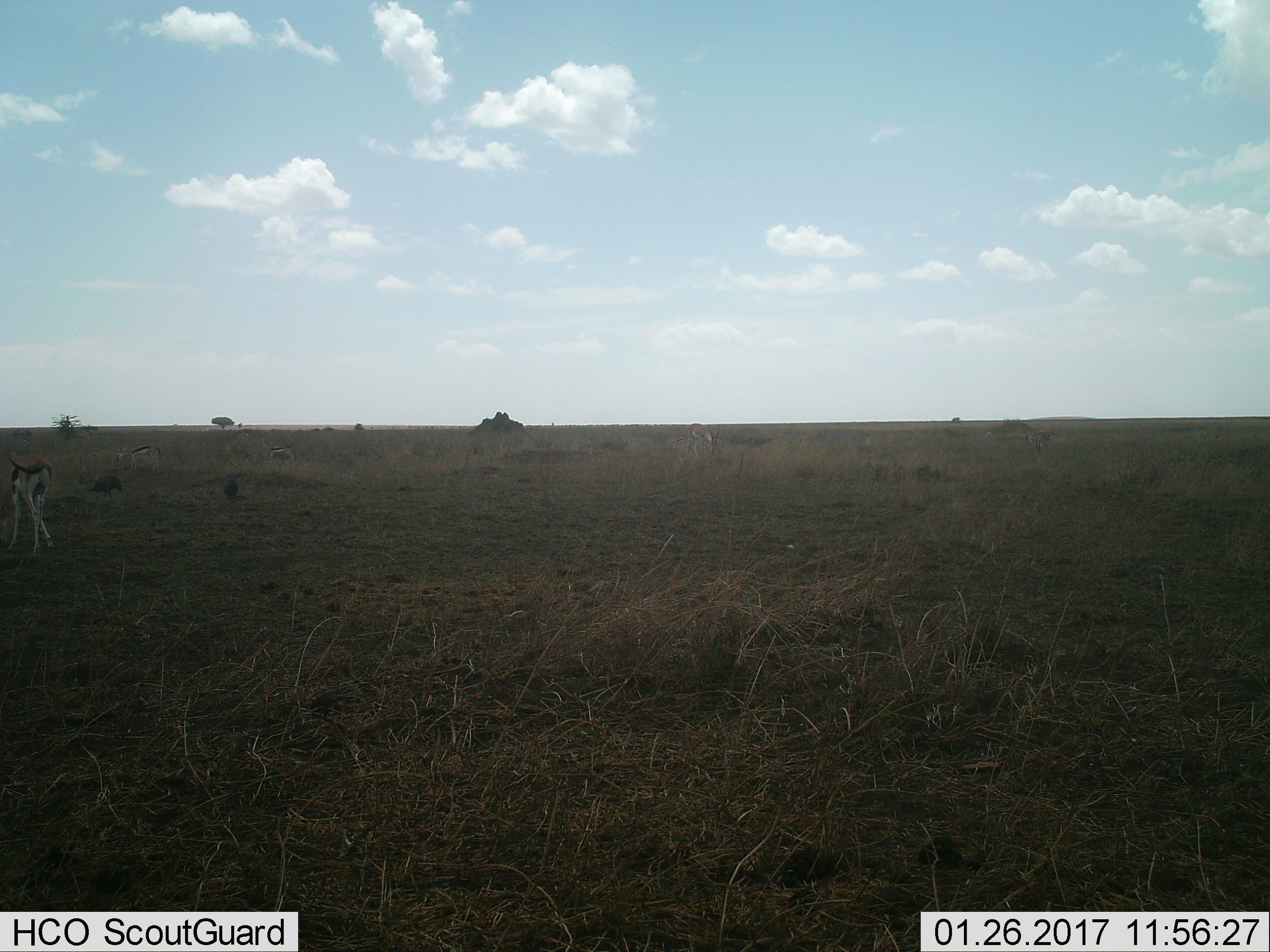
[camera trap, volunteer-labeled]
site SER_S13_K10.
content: unidentified animal